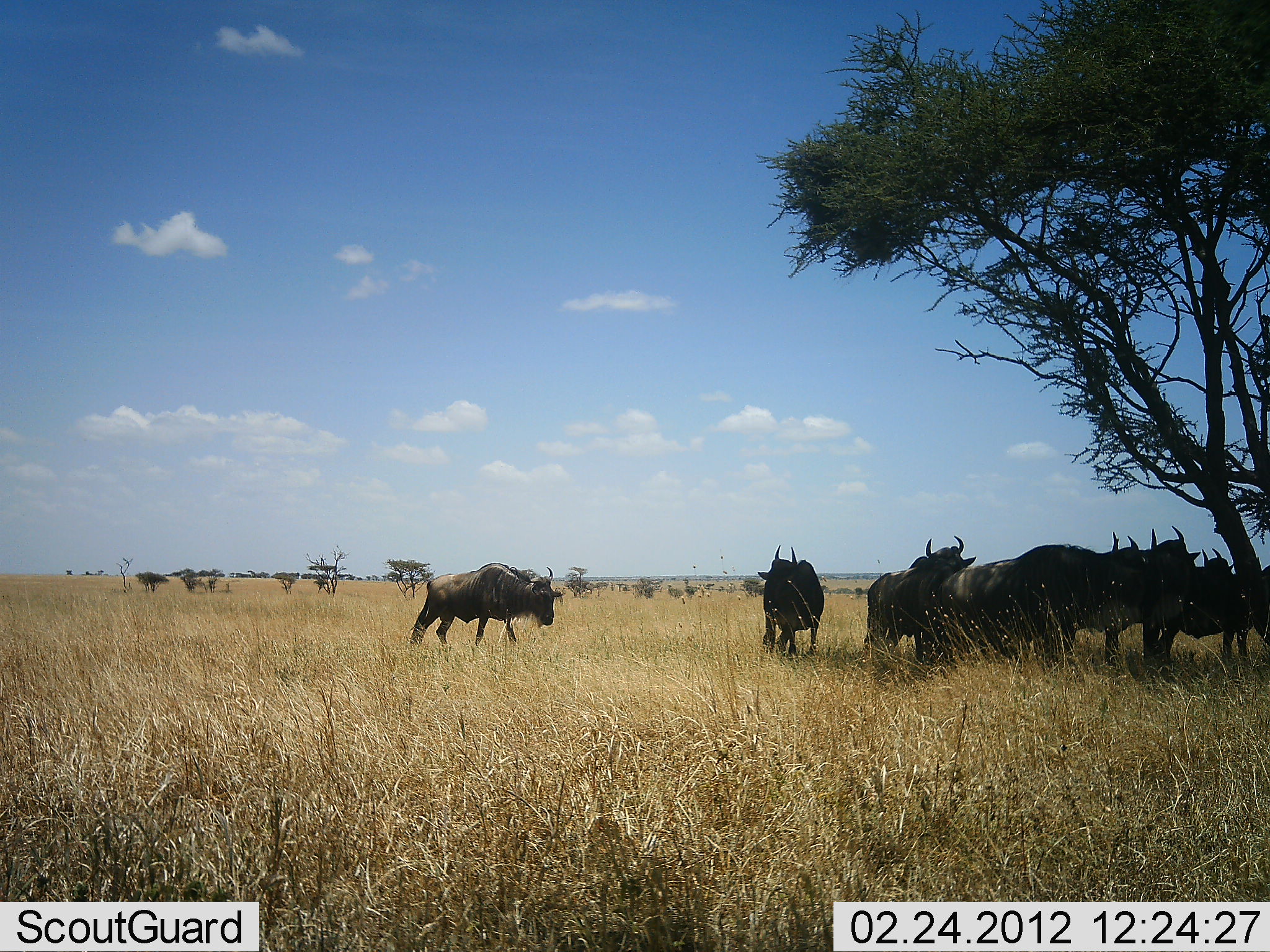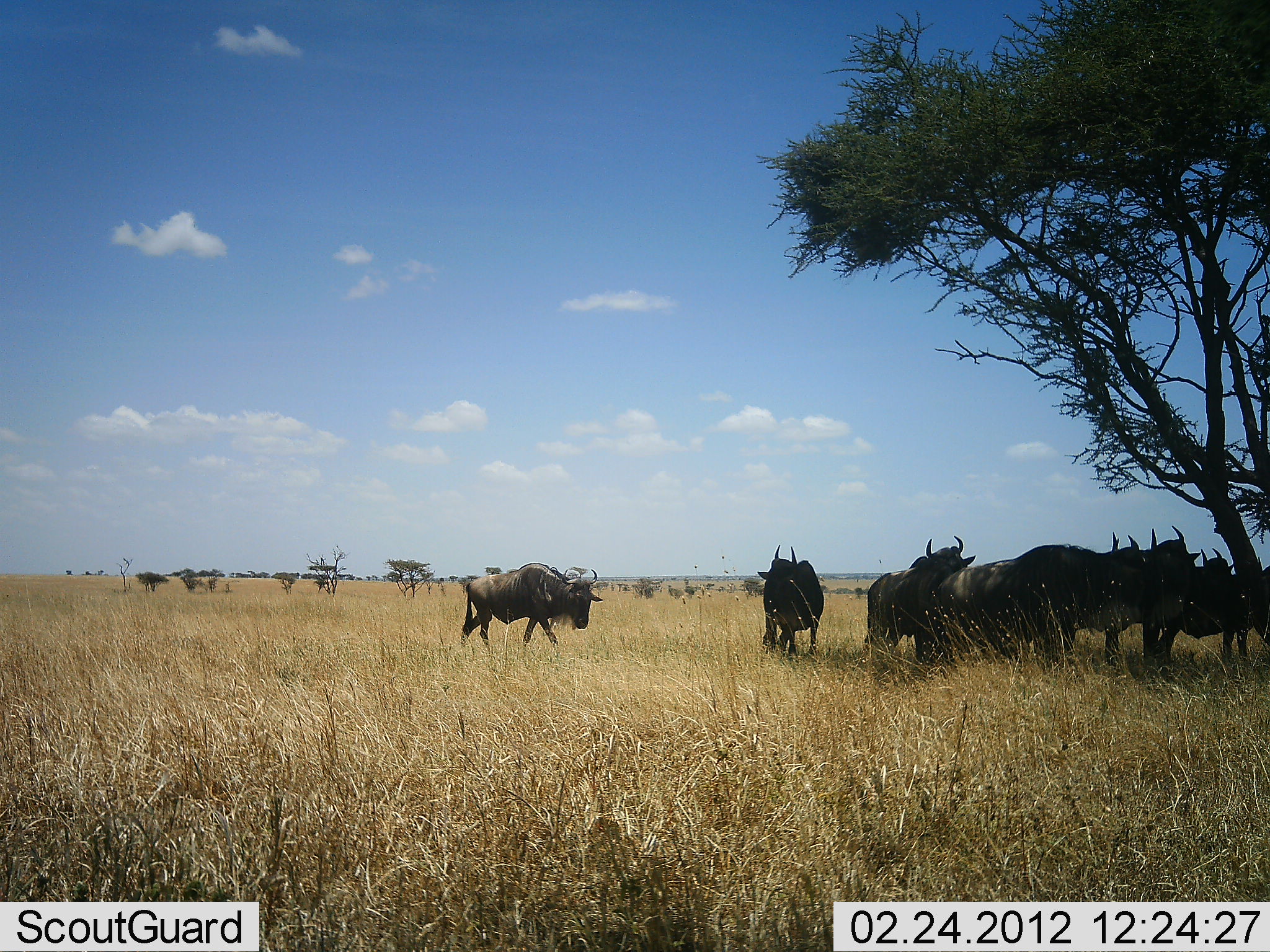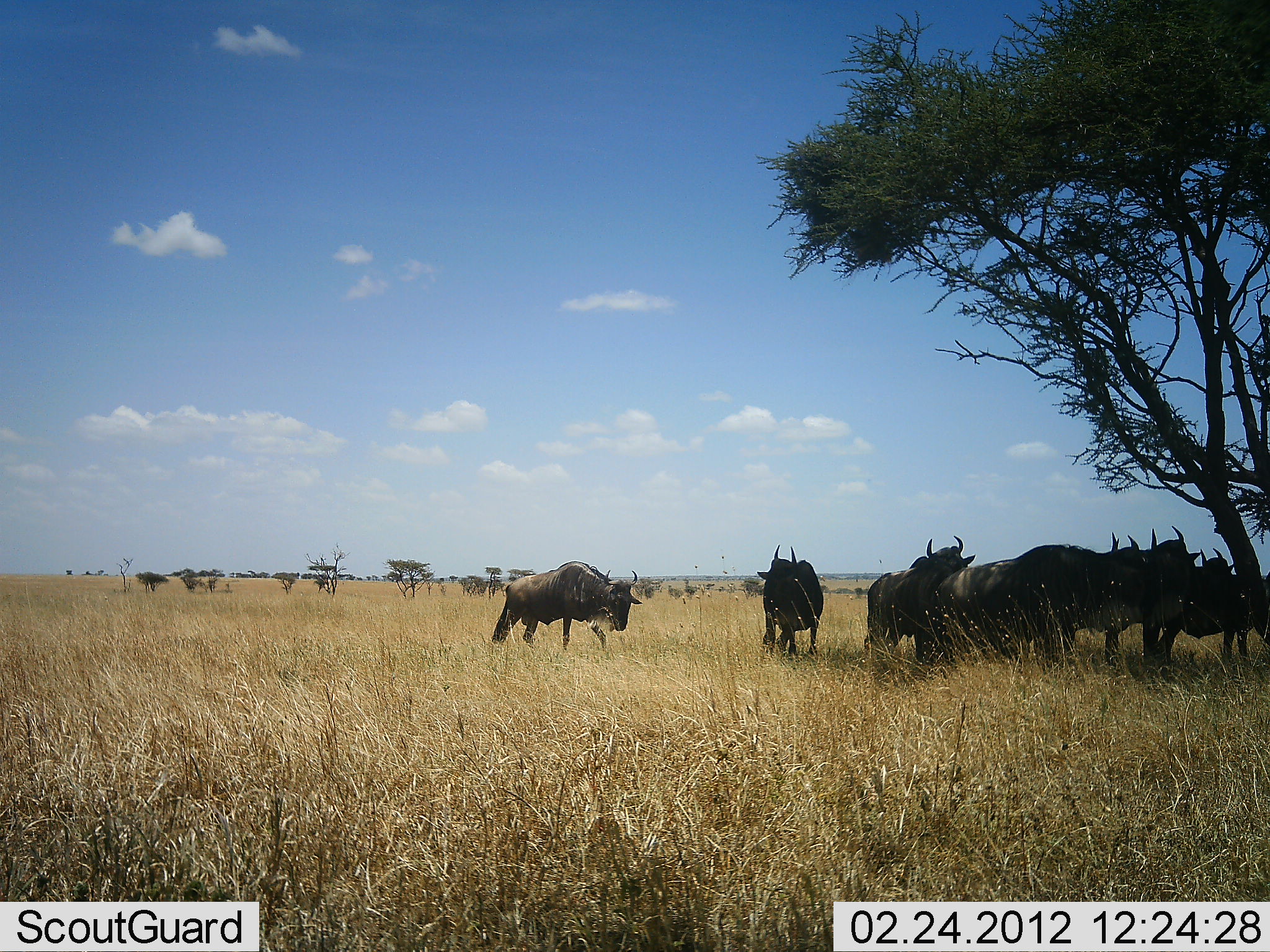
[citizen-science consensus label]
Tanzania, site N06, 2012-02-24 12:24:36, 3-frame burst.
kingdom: Animalia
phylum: Chordata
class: Mammalia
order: Artiodactyla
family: Bovidae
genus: Connochaetes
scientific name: Connochaetes taurinus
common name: blue wildebeest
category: wildebeest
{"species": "wildebeest (blue wildebeest) (Connochaetes taurinus)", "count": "7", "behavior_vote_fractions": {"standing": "100%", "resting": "8%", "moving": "62%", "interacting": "0%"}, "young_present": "0%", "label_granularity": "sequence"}